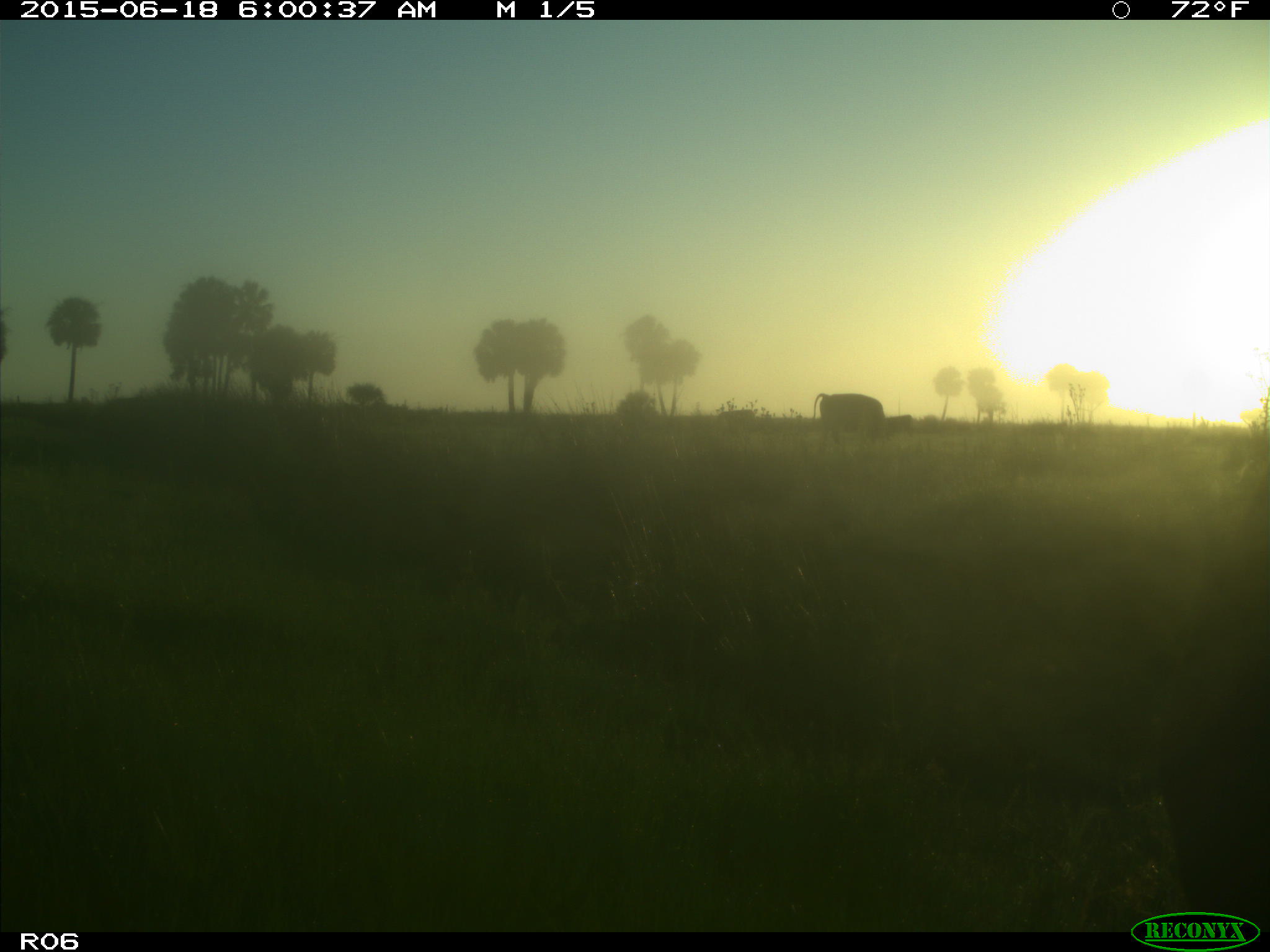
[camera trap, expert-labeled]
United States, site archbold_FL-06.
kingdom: Animalia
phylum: Chordata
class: Mammalia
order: Artiodactyla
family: Bovidae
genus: Bos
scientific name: Bos taurus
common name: domestic cow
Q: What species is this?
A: Bos taurus (domestic cow).